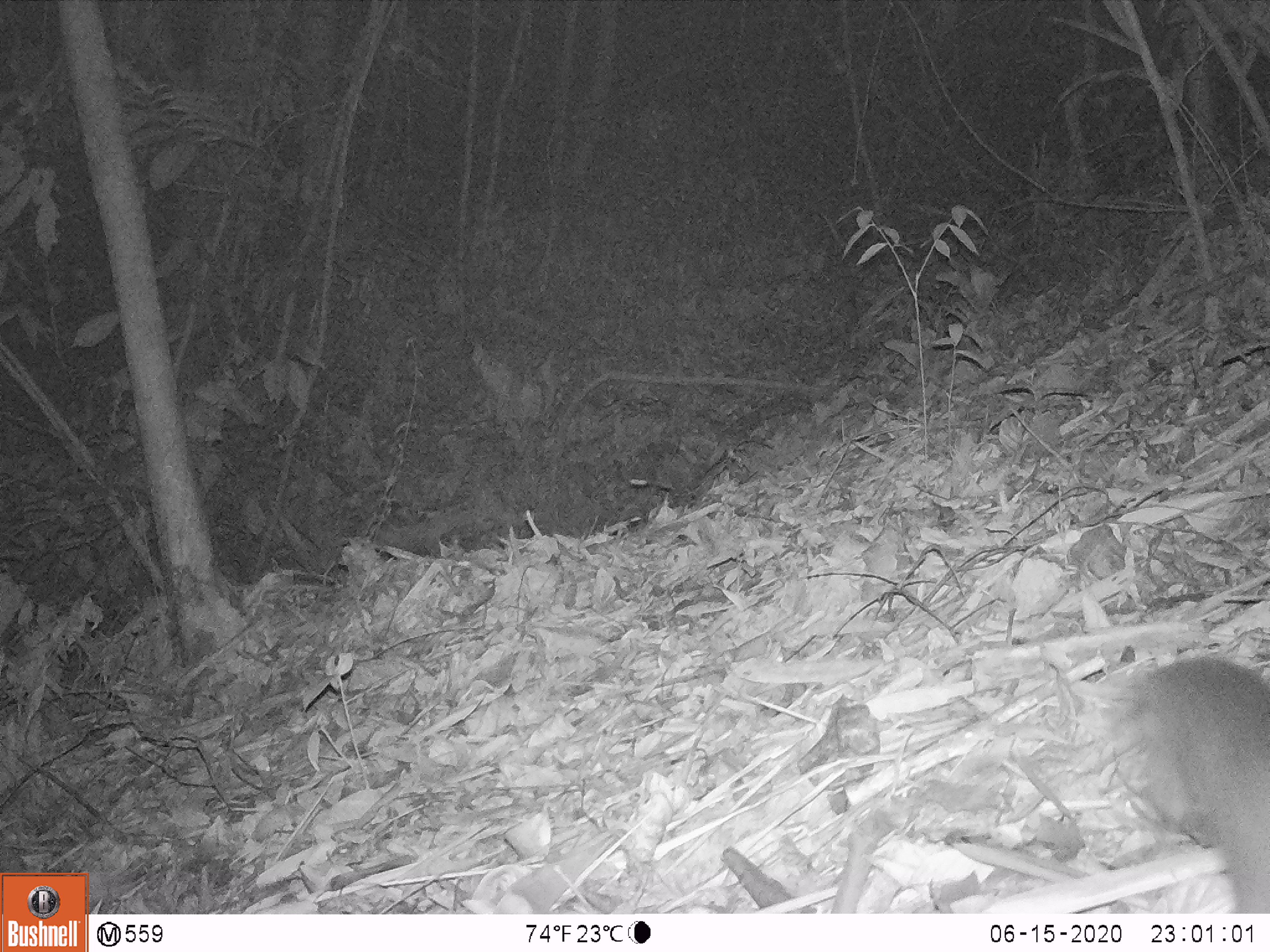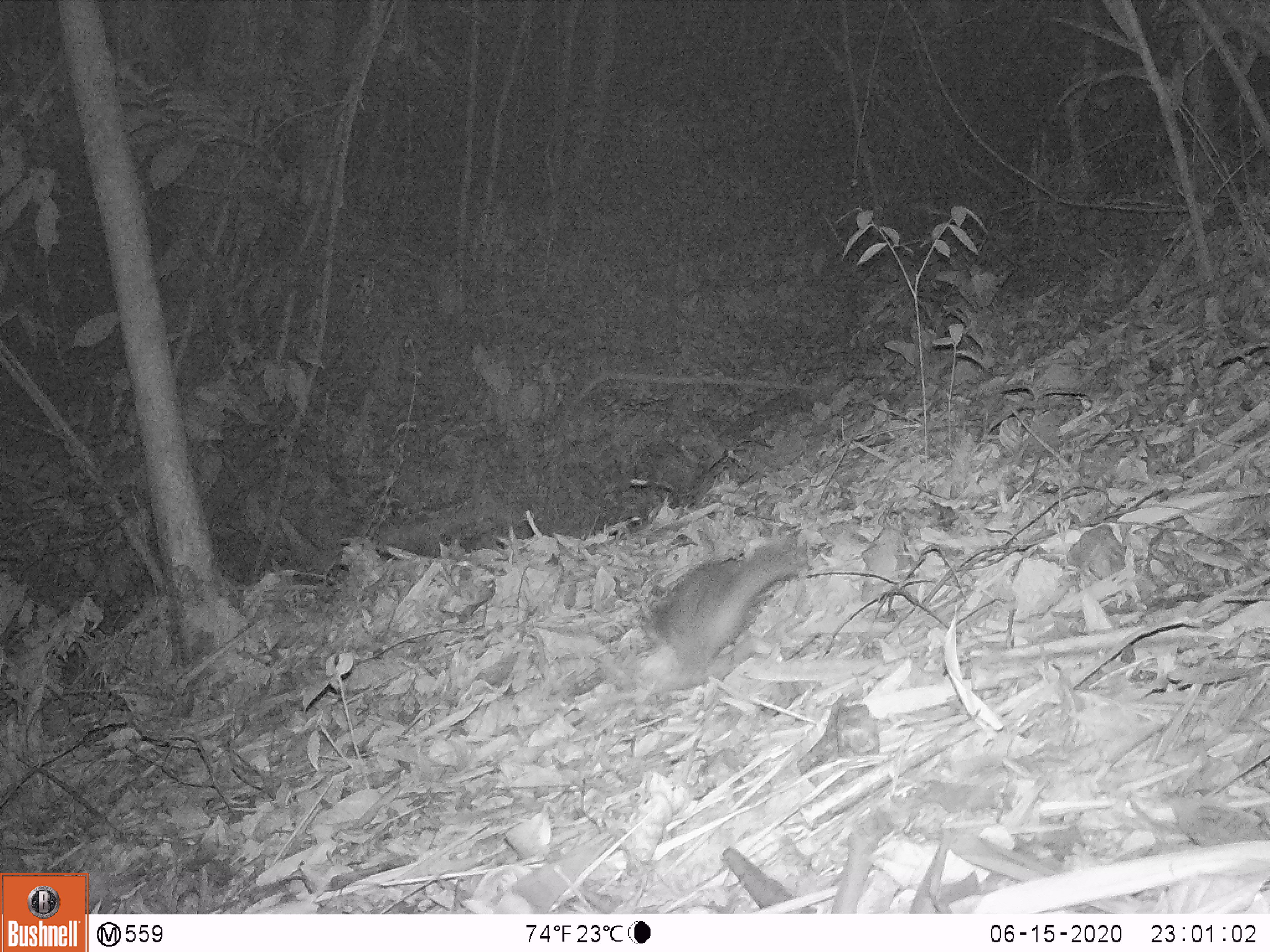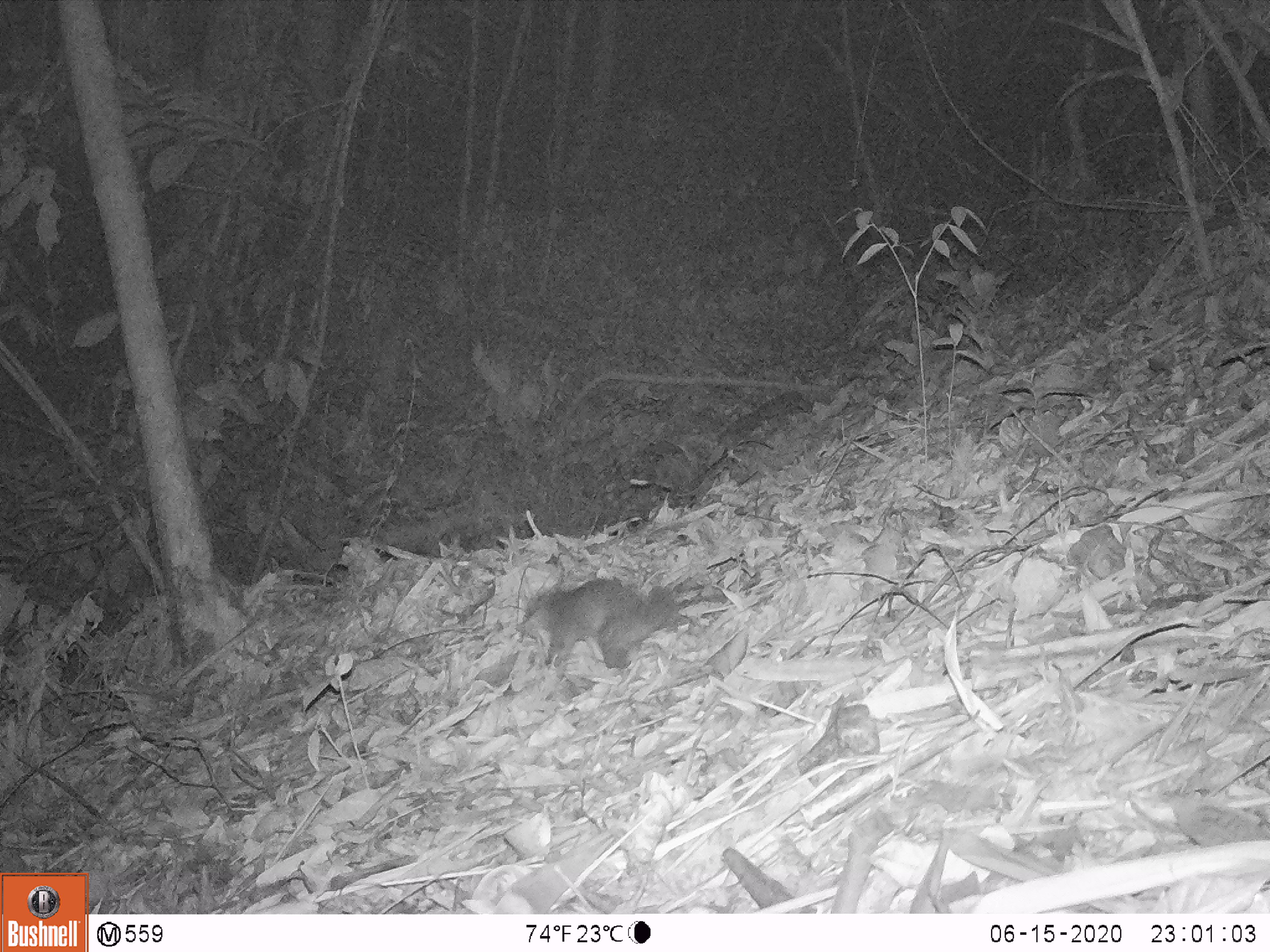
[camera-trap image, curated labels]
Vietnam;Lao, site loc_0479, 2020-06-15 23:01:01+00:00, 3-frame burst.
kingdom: Animalia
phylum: Chordata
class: Mammalia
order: Carnivora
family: Mustelidae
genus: Melogale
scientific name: Melogale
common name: ferret badger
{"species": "ferret badger (Melogale)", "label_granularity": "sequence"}